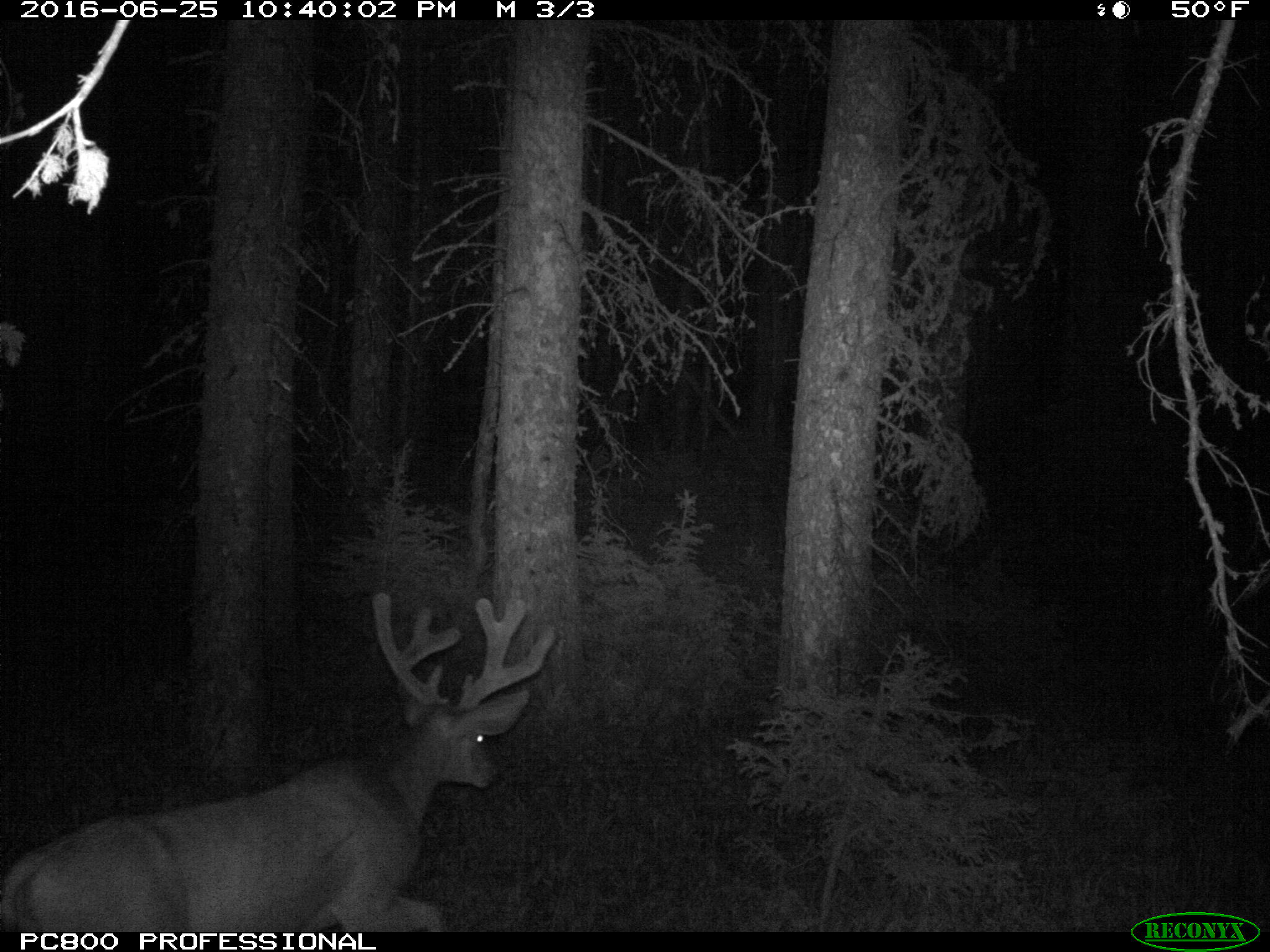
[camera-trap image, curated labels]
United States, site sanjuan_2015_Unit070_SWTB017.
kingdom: Animalia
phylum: Chordata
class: Mammalia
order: Artiodactyla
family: Cervidae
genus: Odocoileus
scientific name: Odocoileus hemionus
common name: mule deer